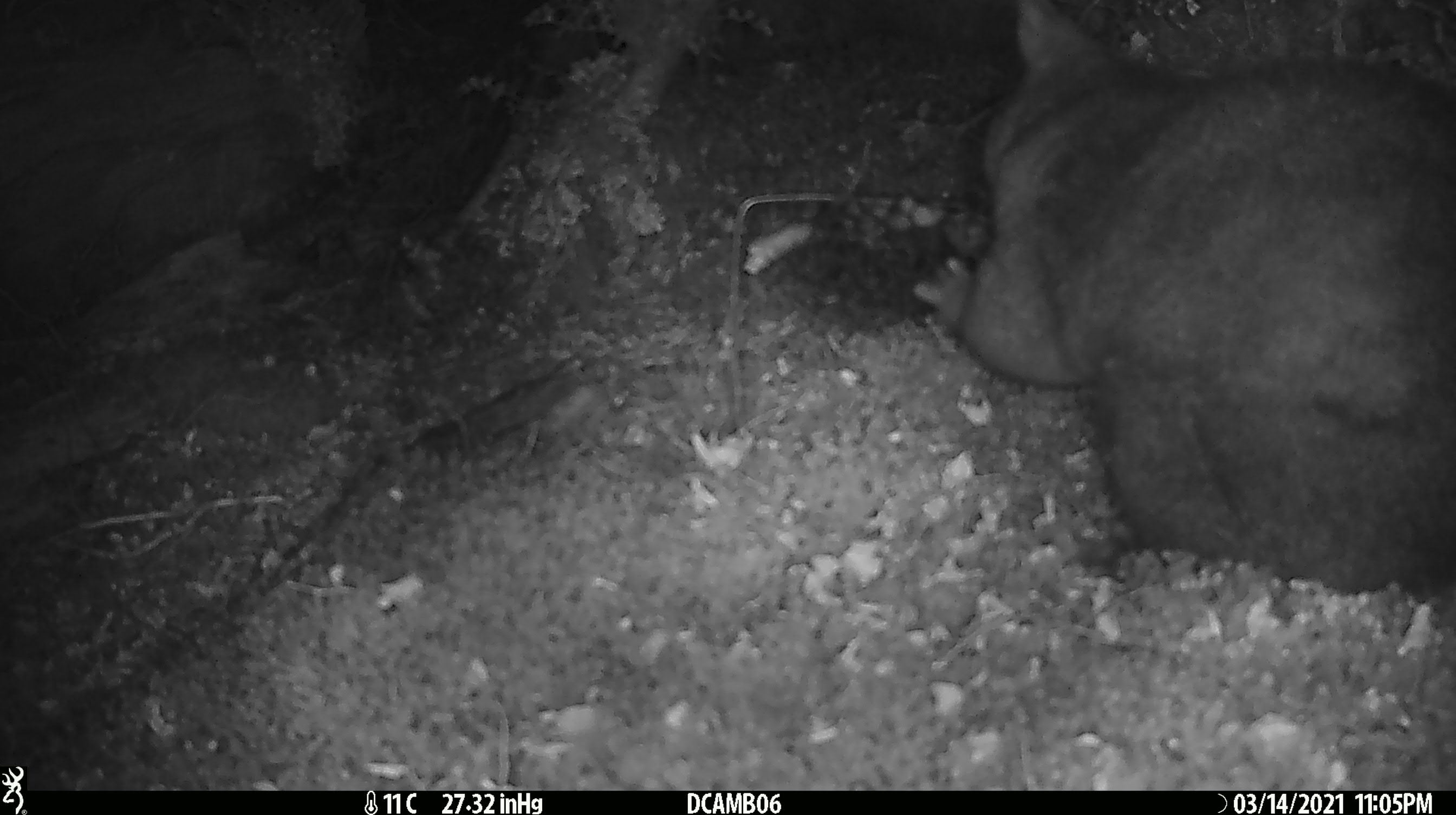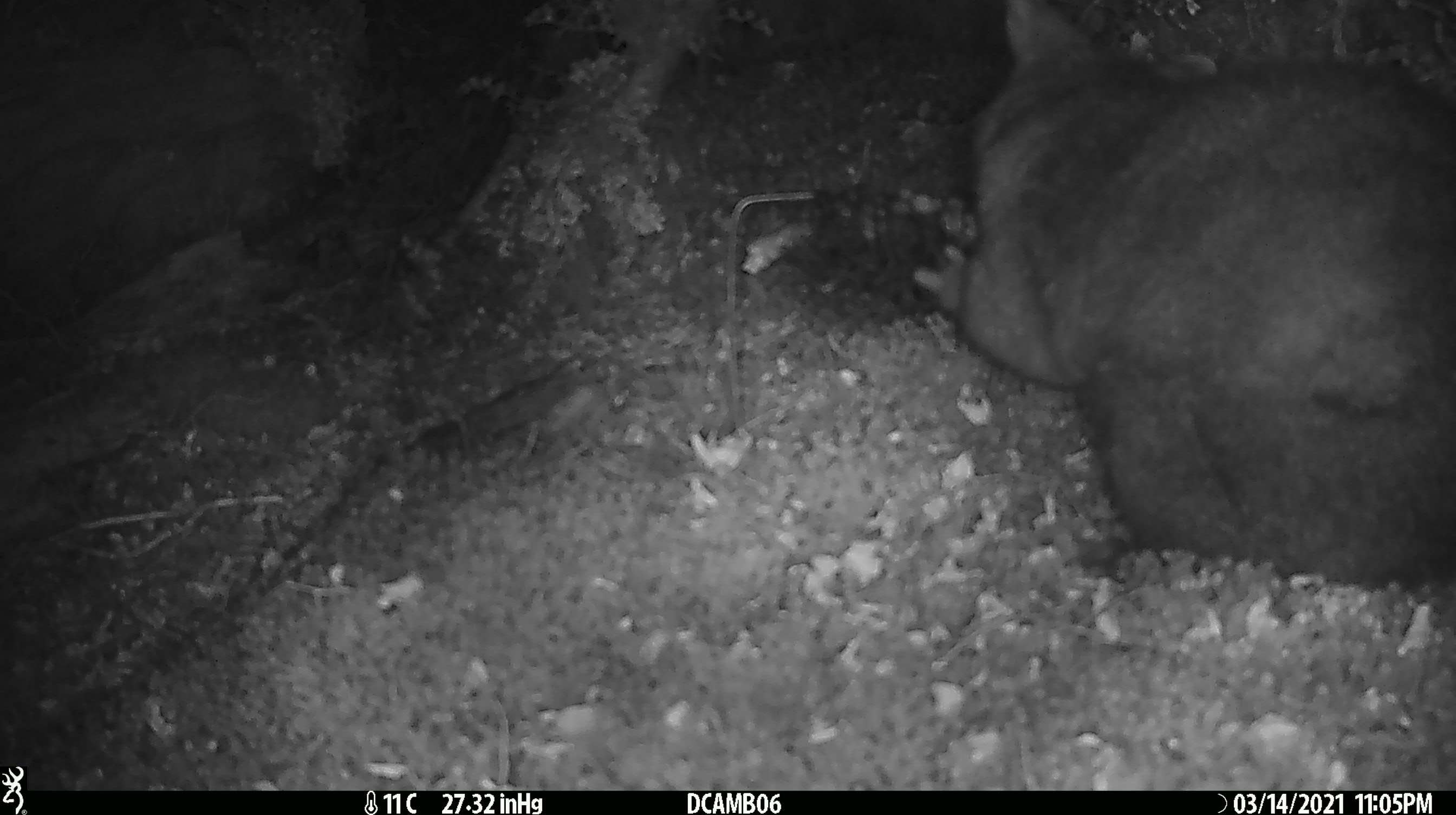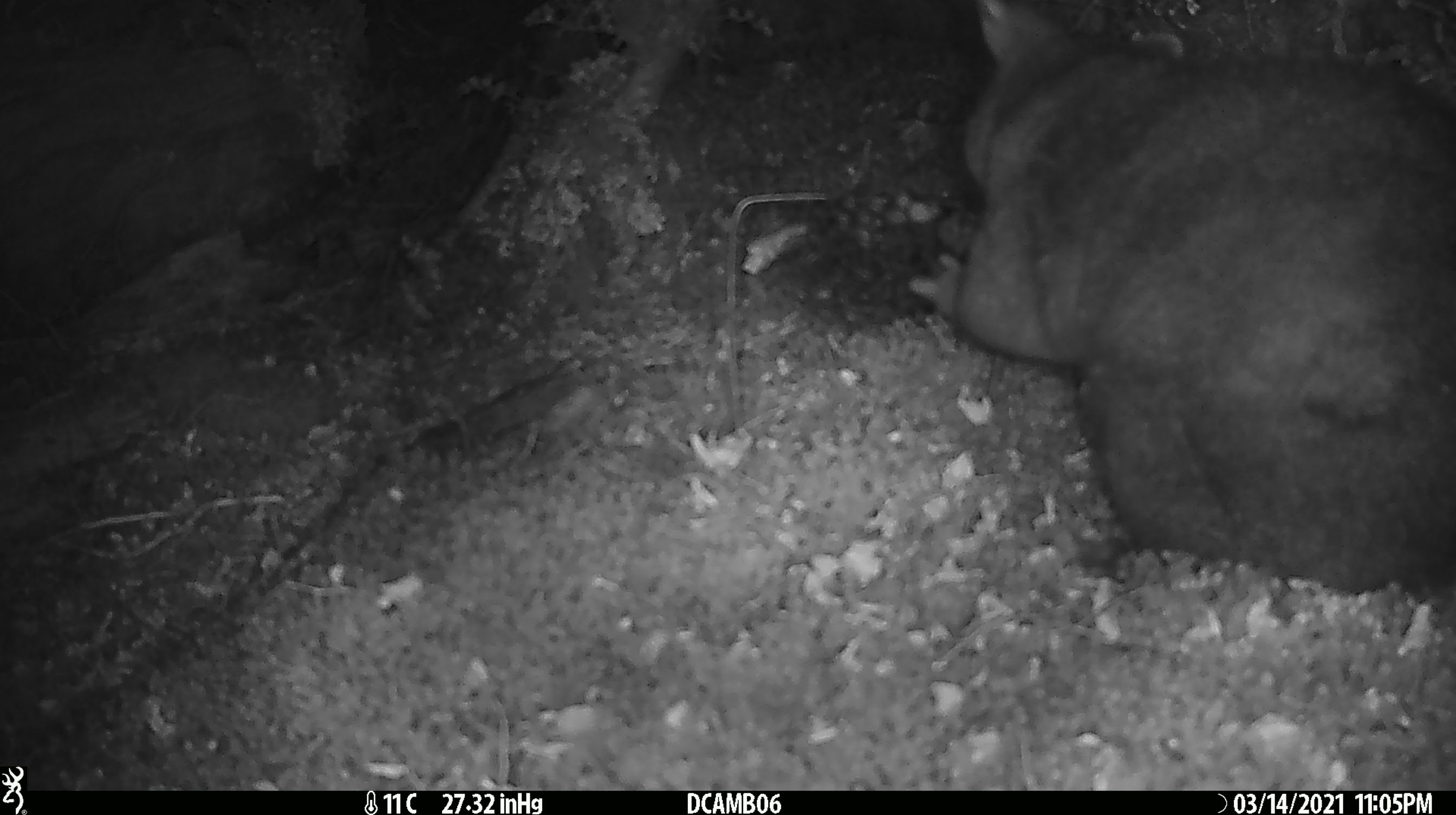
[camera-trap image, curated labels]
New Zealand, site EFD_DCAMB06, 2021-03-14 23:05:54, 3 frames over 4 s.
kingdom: Animalia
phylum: Chordata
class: Mammalia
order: Diprotodontia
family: Phalangeridae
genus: Trichosurus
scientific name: Trichosurus vulpecula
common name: common brushtail possum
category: possum